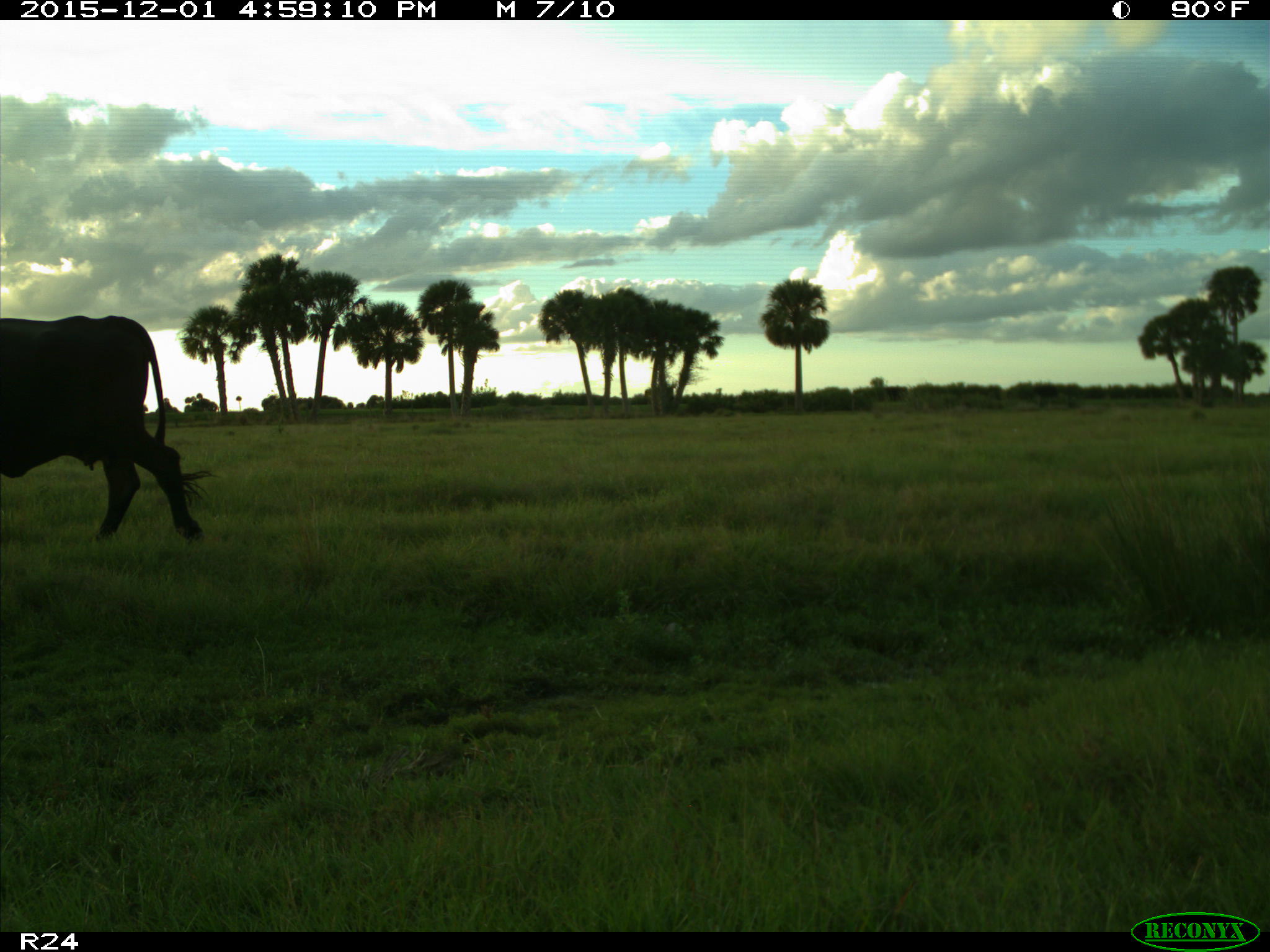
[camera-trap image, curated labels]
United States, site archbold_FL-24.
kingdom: Animalia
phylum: Chordata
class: Mammalia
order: Artiodactyla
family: Bovidae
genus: Bos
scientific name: Bos taurus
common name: domestic cow